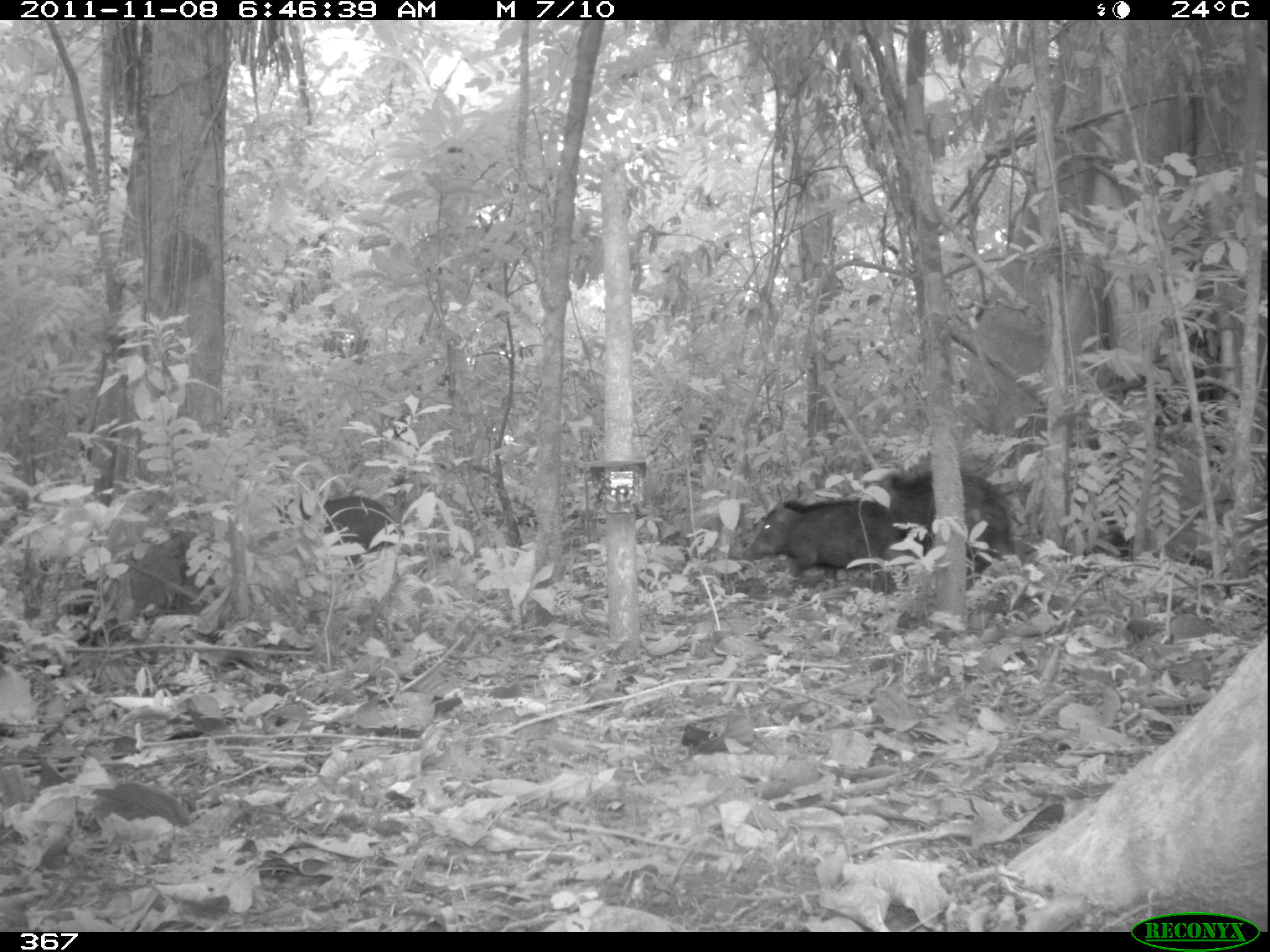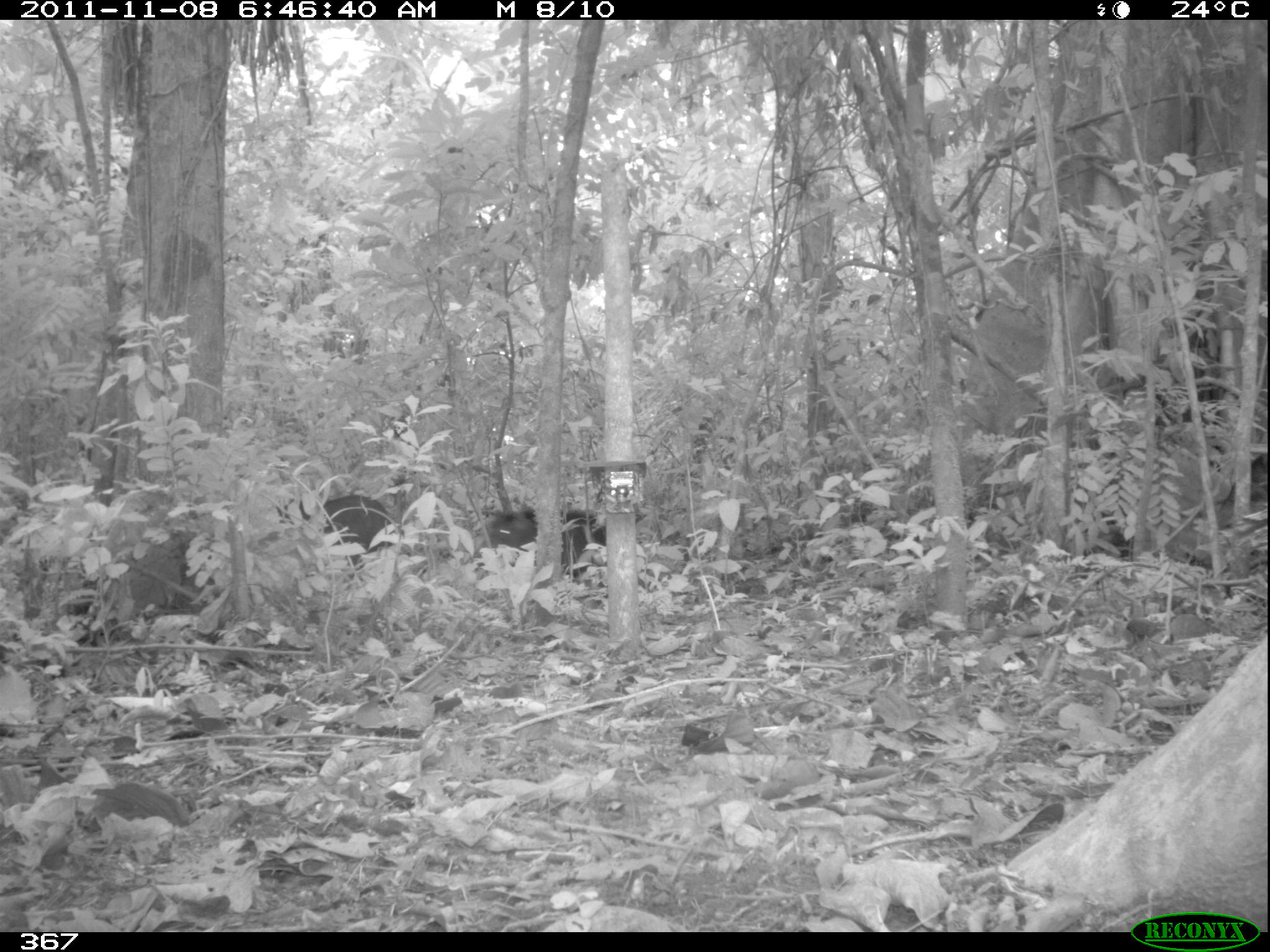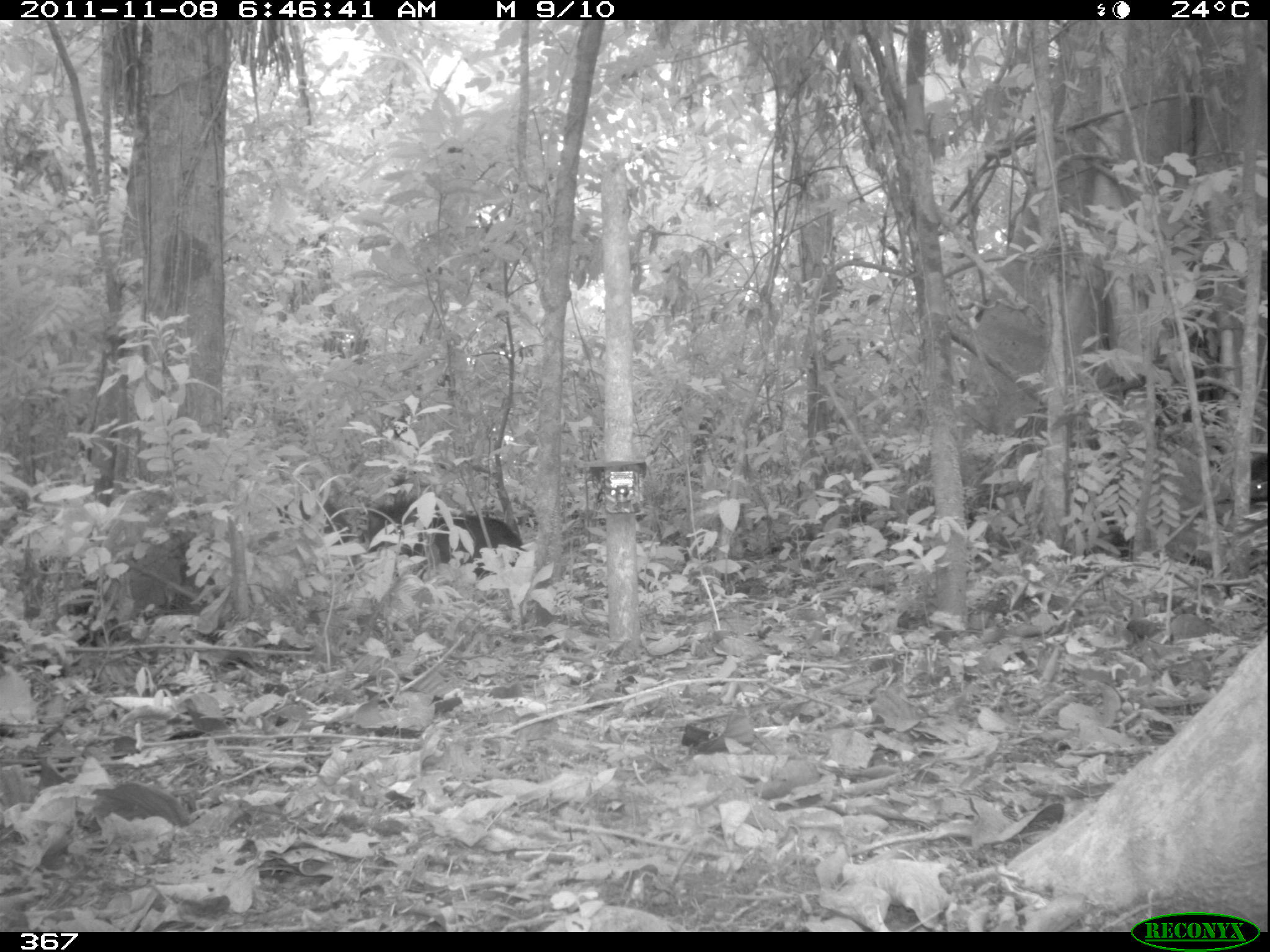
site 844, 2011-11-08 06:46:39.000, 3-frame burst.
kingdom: Animalia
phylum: Chordata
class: Mammalia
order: Artiodactyla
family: Tayassuidae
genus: Tayassu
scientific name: Tayassu pecari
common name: white-lipped peccary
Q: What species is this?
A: Tayassu pecari (white-lipped peccary).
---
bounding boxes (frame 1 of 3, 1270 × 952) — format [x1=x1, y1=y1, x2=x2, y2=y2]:
tayassu pecari: [x1=739, y1=498, x2=933, y2=599]; [x1=862, y1=467, x2=1018, y2=591]; [x1=274, y1=493, x2=391, y2=565]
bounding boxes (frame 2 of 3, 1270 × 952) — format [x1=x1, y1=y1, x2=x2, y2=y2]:
tayassu pecari: [x1=272, y1=492, x2=392, y2=575]; [x1=483, y1=506, x2=608, y2=582]